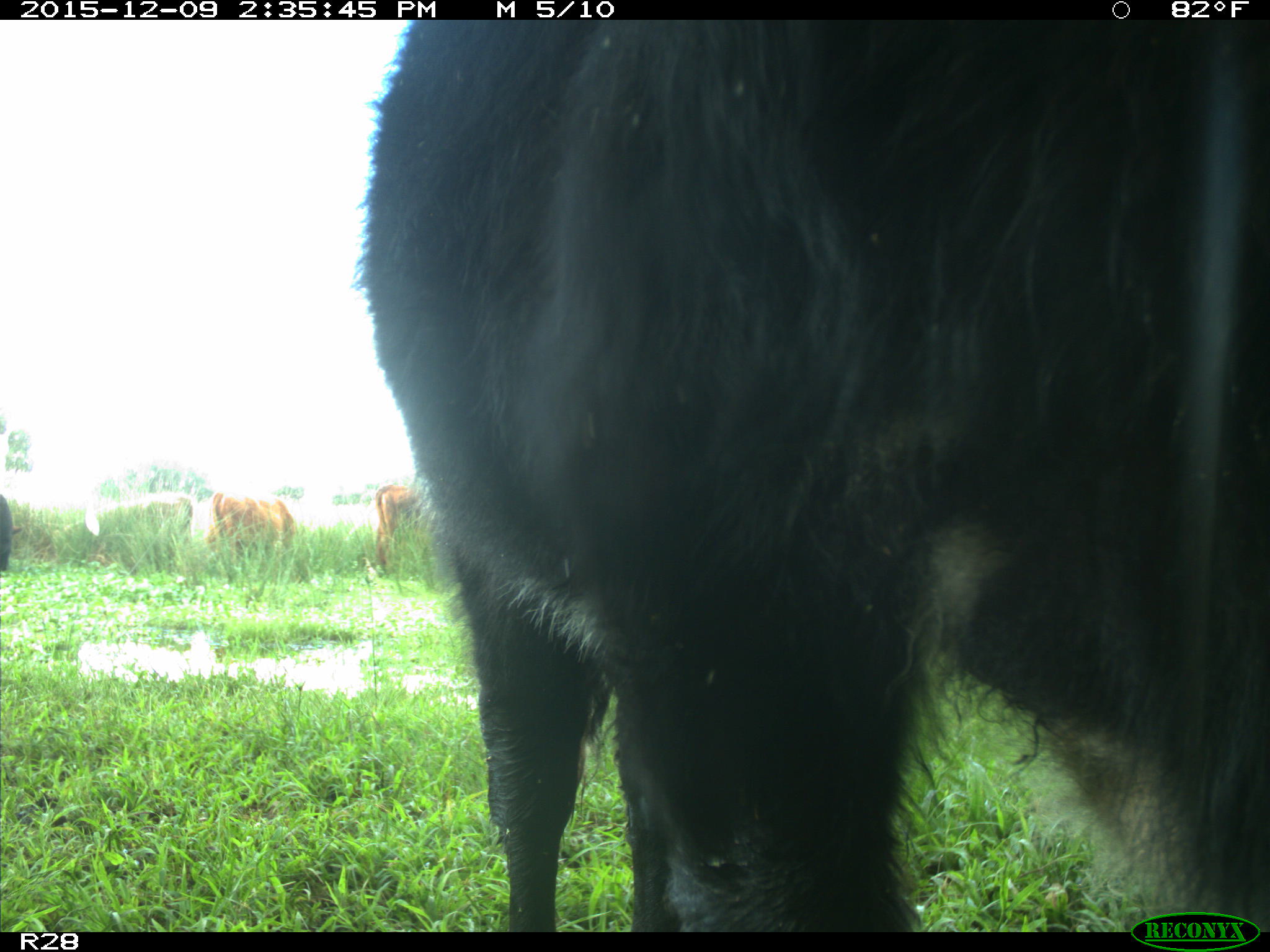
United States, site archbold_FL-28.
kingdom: Animalia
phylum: Chordata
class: Mammalia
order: Artiodactyla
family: Bovidae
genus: Bos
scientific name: Bos taurus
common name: domestic cow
Bos taurus (domestic cow).